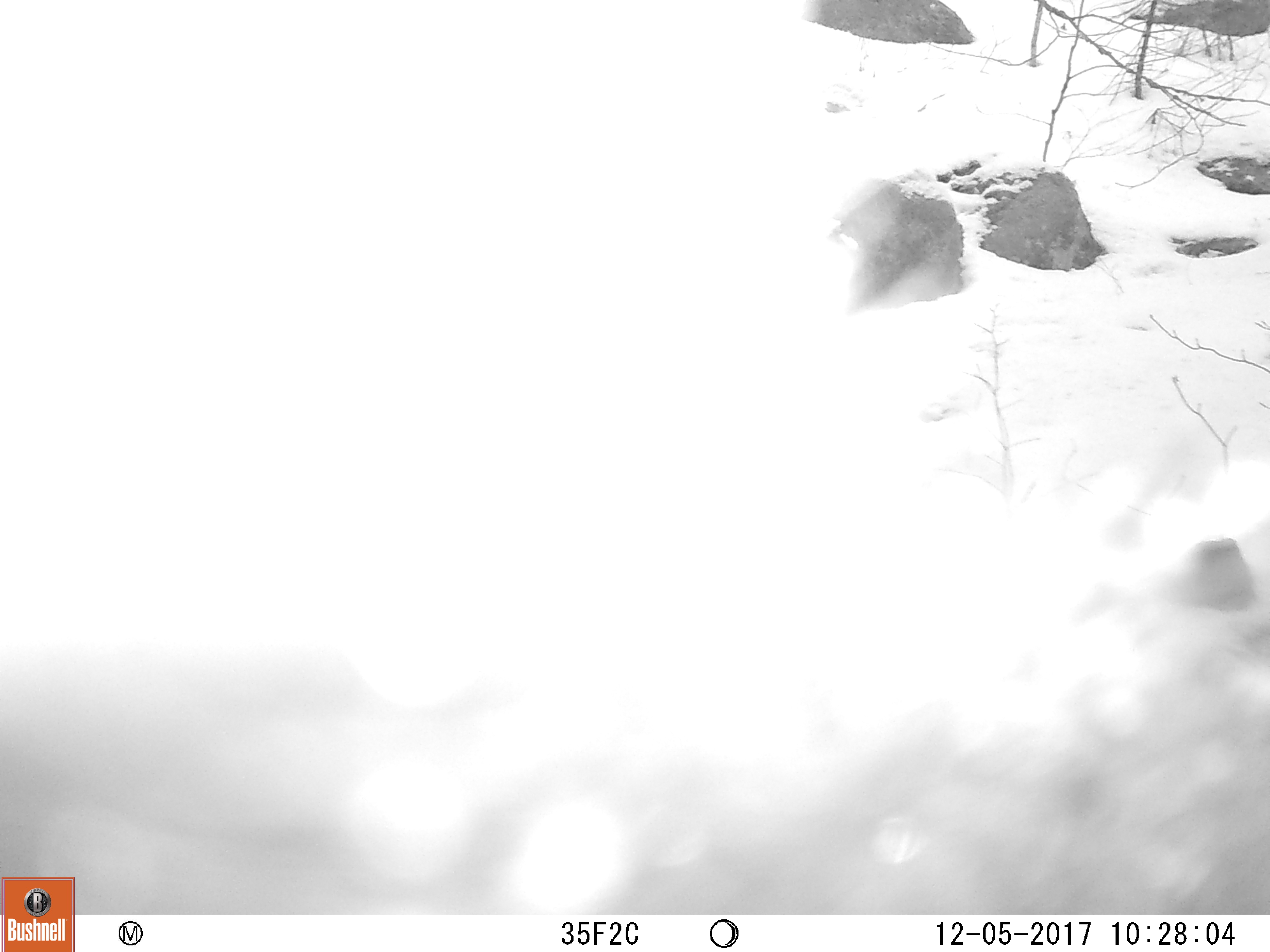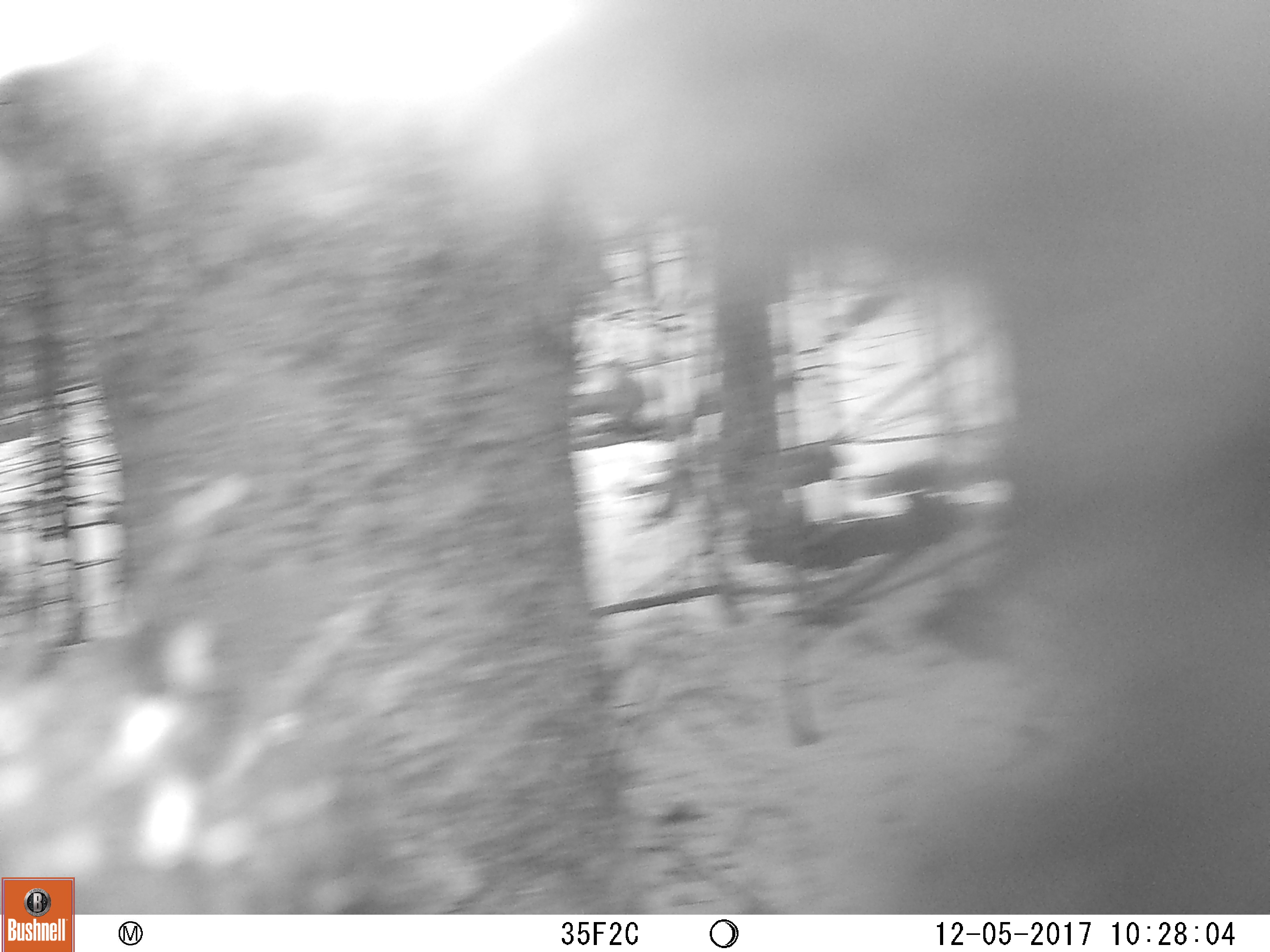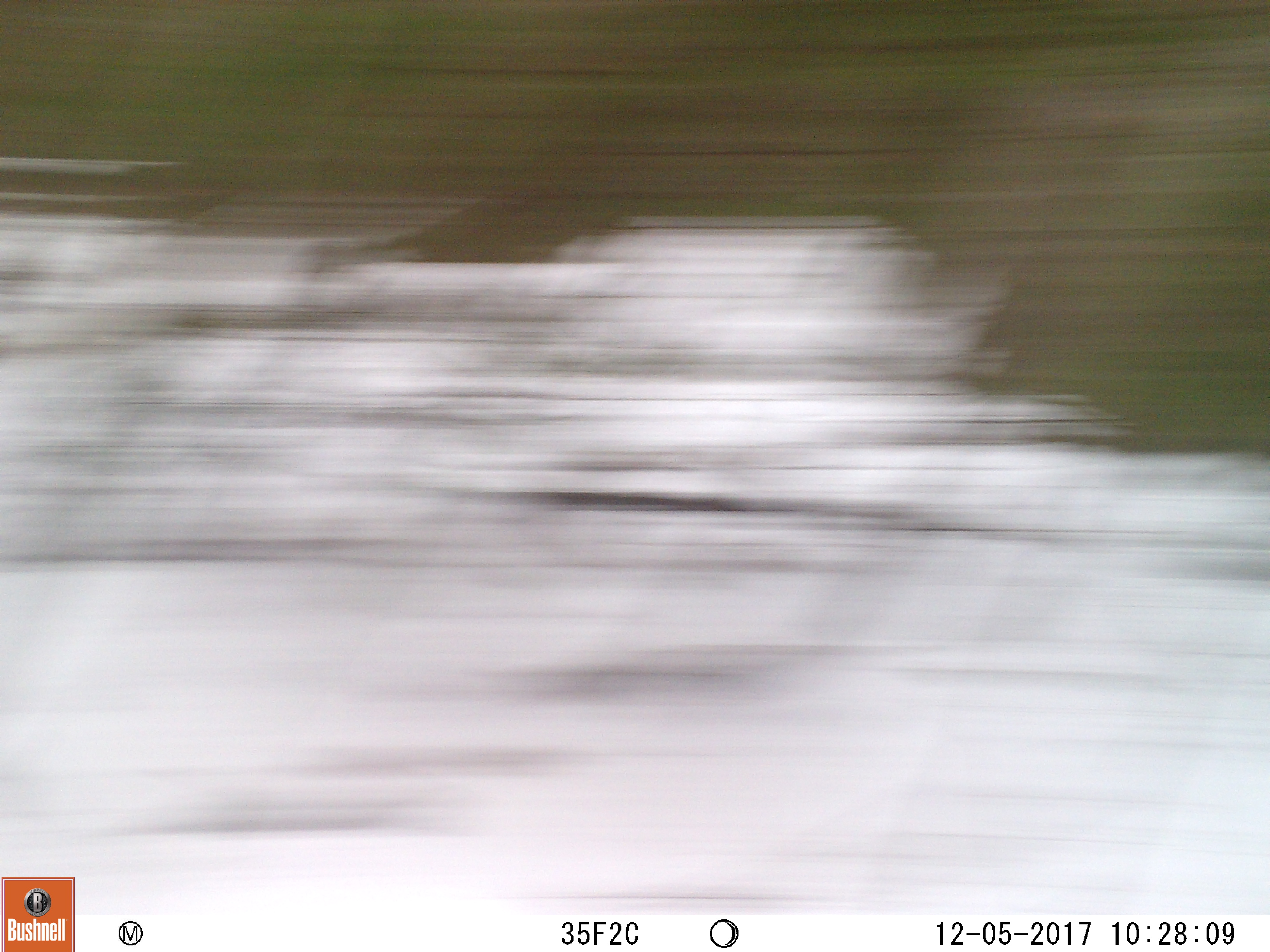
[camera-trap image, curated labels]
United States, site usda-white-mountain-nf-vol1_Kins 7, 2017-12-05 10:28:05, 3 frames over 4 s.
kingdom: Animalia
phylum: Chordata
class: Mammalia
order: Carnivora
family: Ursidae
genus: Ursus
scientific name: Ursus americanus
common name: black bear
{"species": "black bear (Ursus americanus)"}